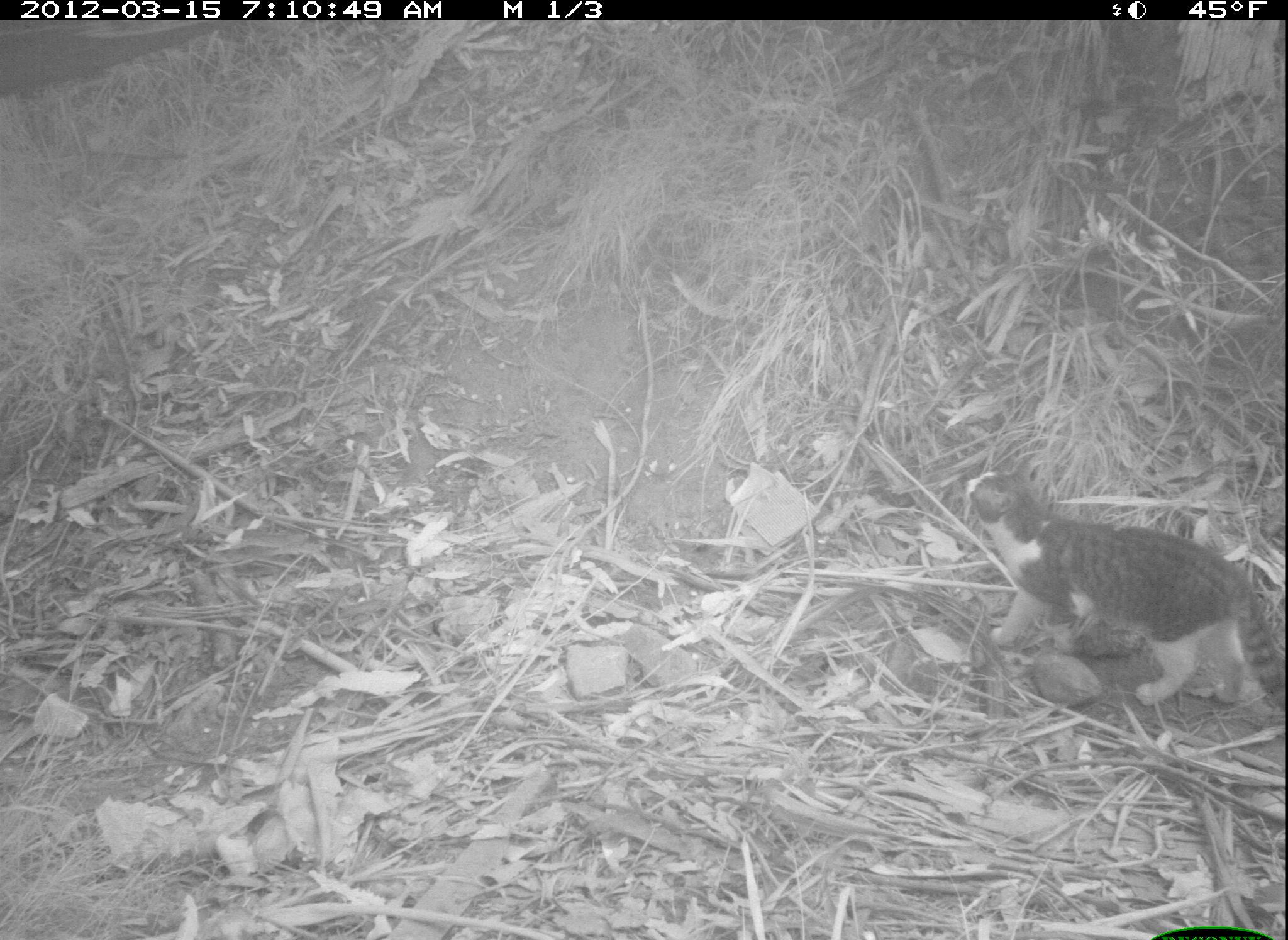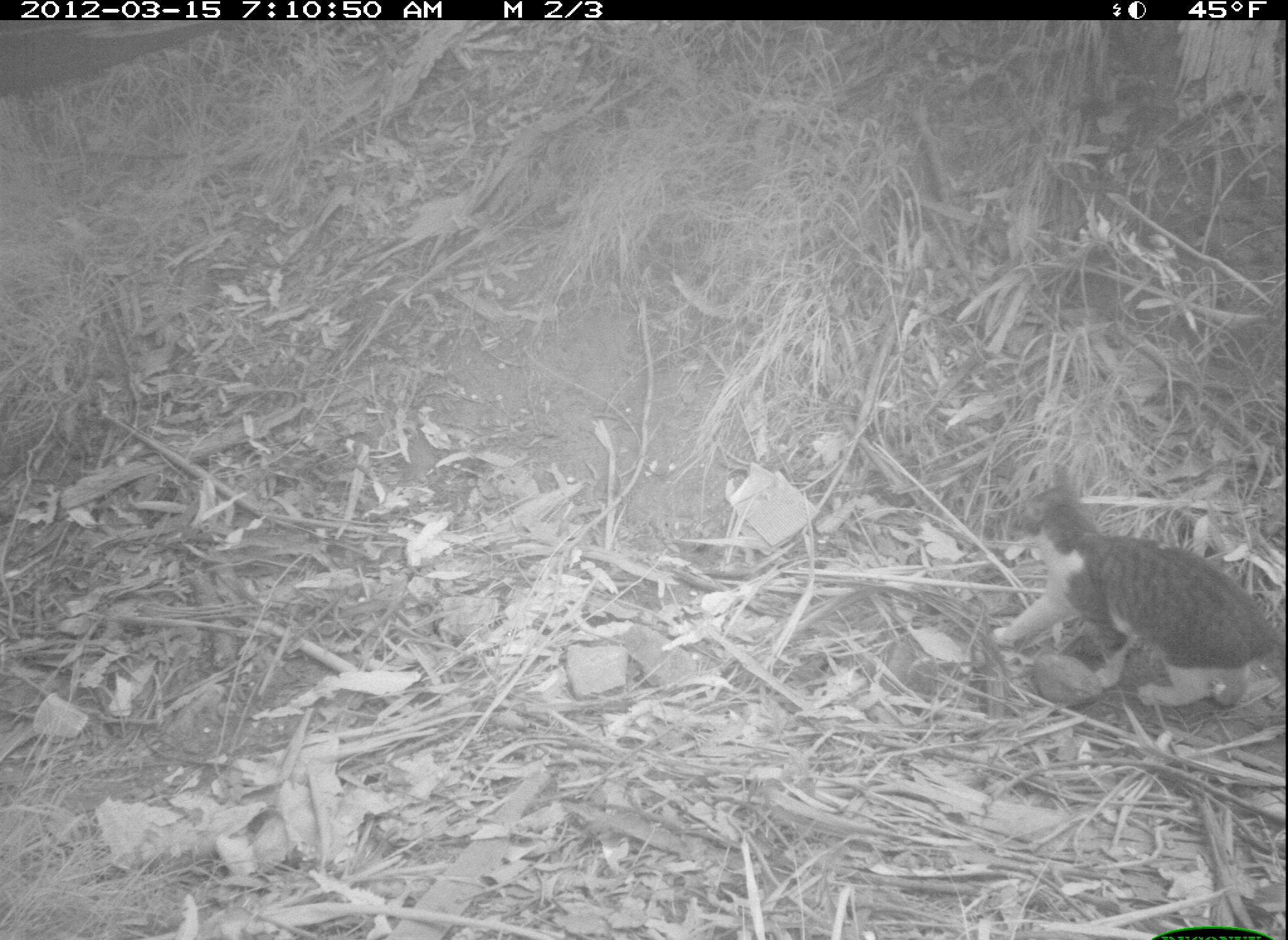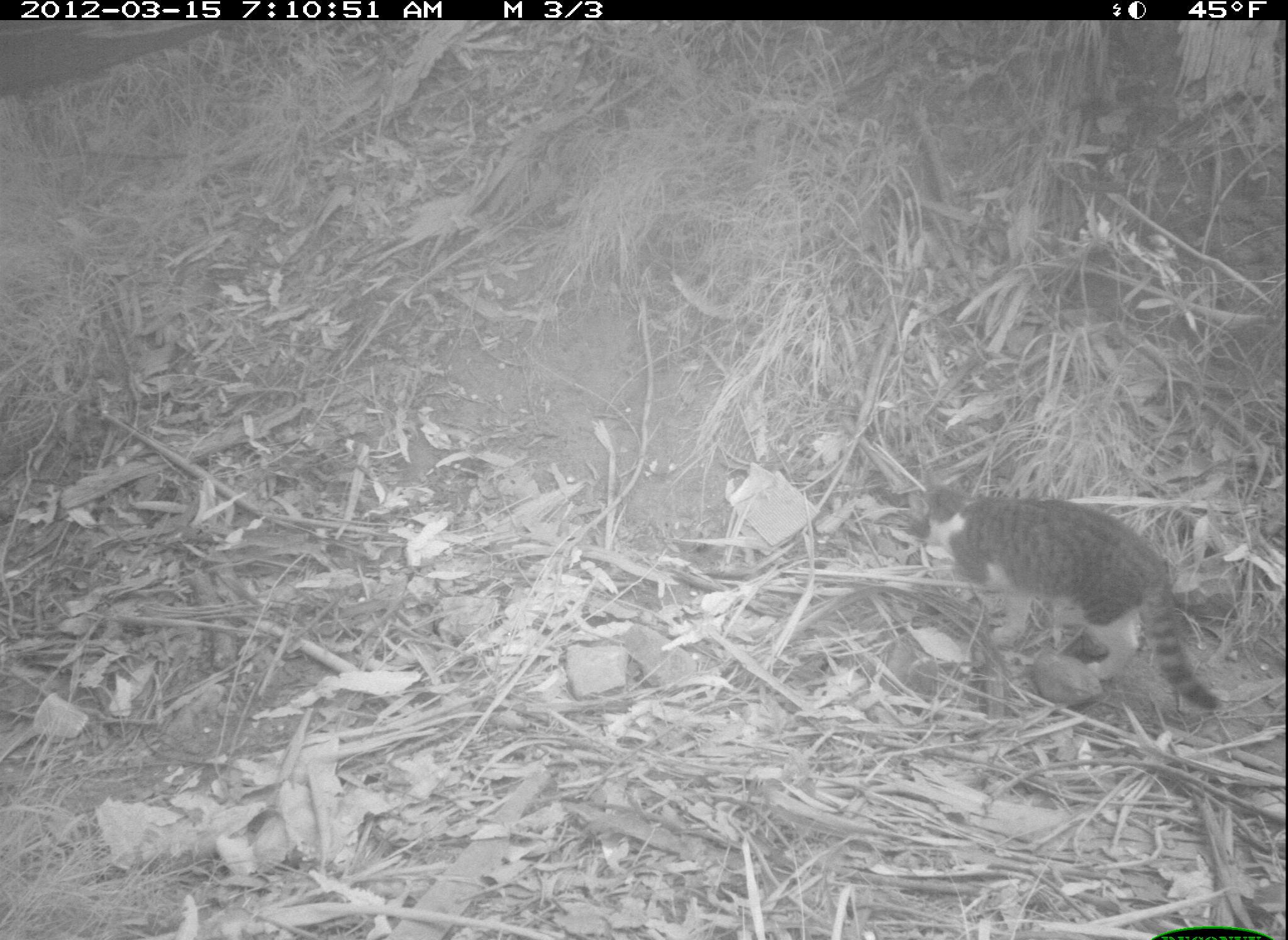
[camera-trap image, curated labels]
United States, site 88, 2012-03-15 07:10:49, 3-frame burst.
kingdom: Animalia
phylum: Chordata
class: Mammalia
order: Carnivora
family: Felidae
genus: Felis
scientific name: Felis catus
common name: cat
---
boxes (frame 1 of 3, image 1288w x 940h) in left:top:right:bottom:
cat: 961:461:1285:743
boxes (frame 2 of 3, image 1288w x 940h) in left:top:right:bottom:
cat: 993:463:1281:709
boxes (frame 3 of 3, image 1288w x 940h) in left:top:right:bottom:
cat: 881:470:1228:718